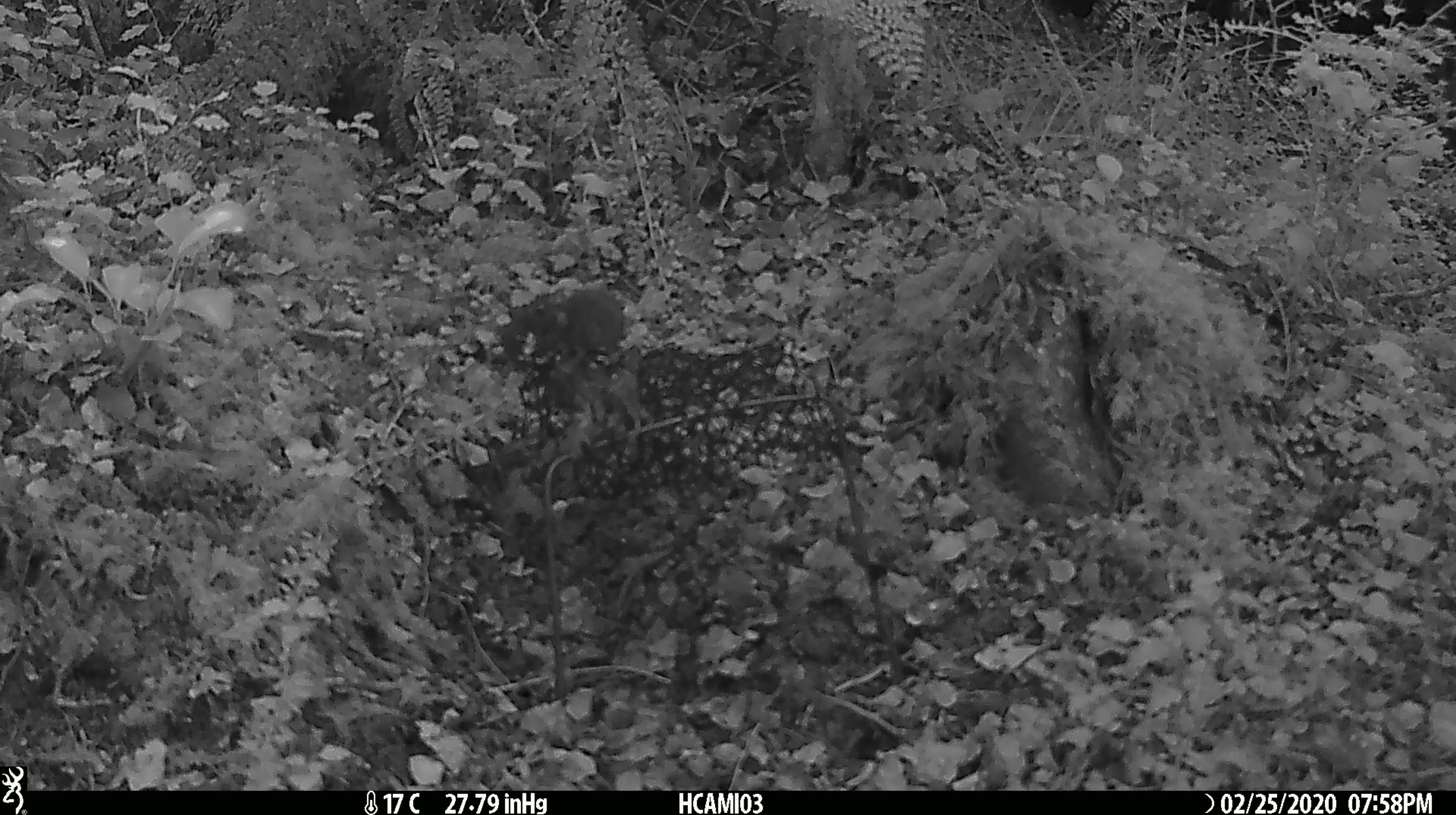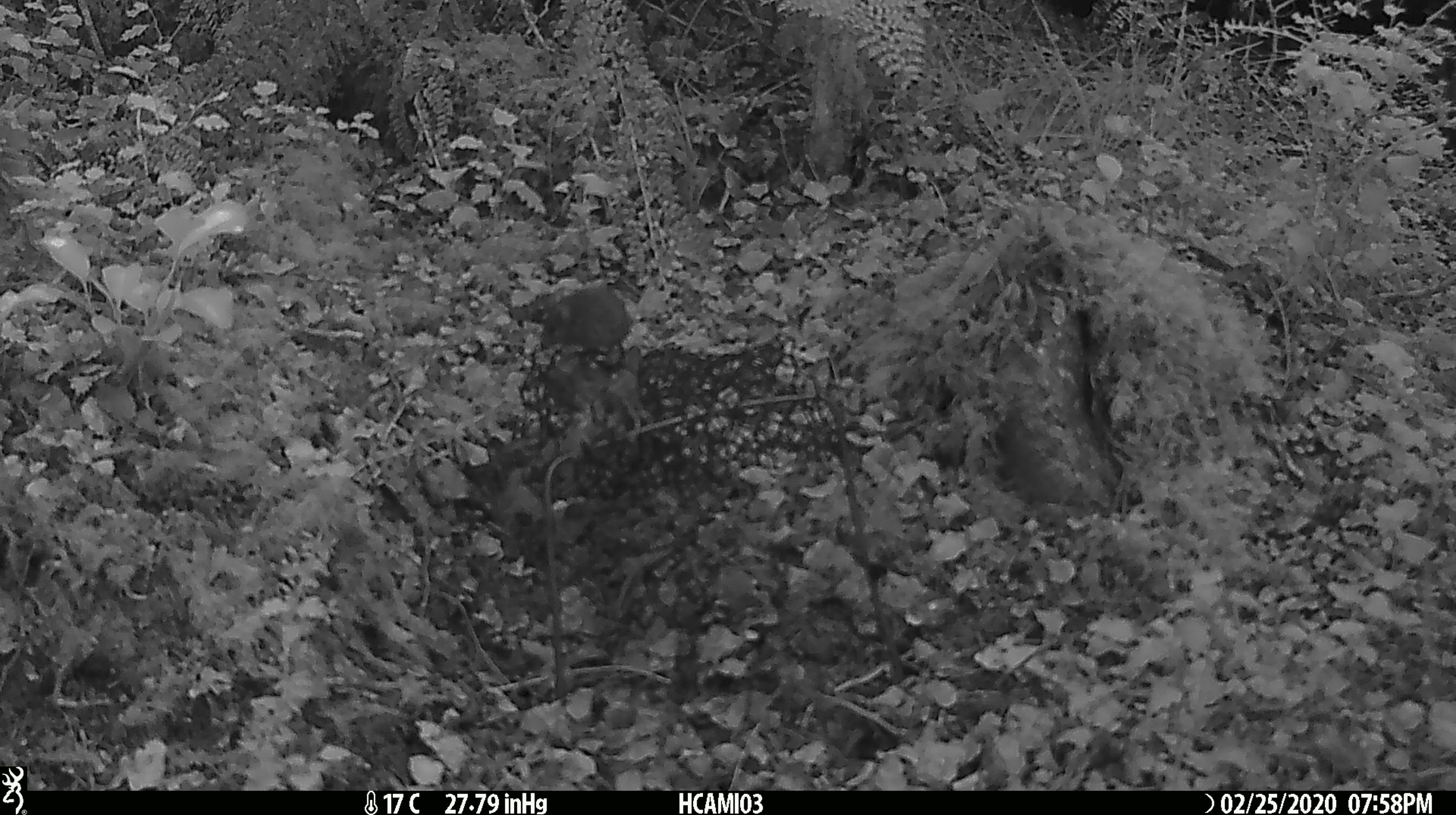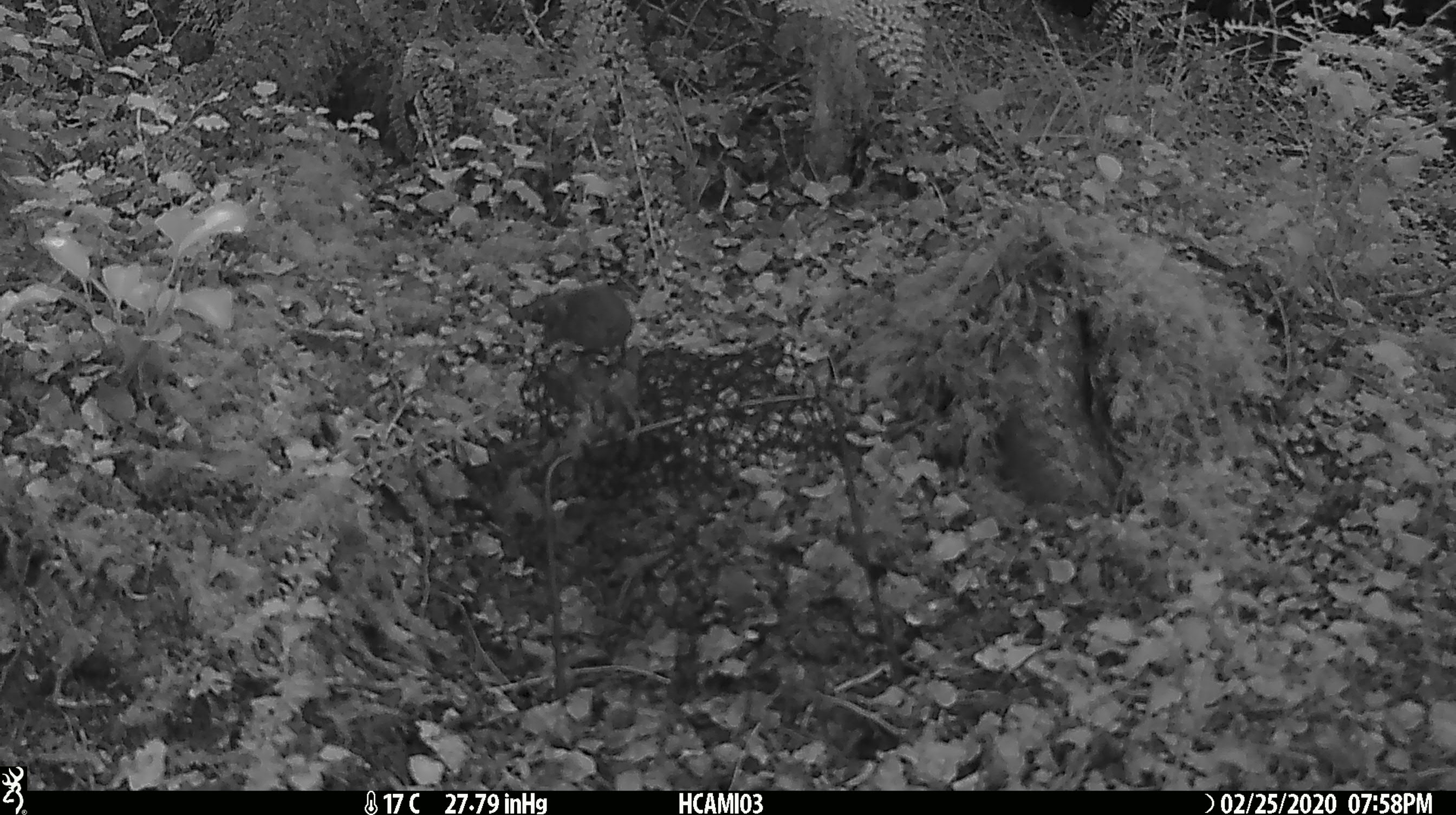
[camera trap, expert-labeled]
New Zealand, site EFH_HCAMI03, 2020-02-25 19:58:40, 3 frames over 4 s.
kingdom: Animalia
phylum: Chordata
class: Mammalia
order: Rodentia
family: Muridae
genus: Mus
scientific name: Mus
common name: mouse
Mouse (Mus).